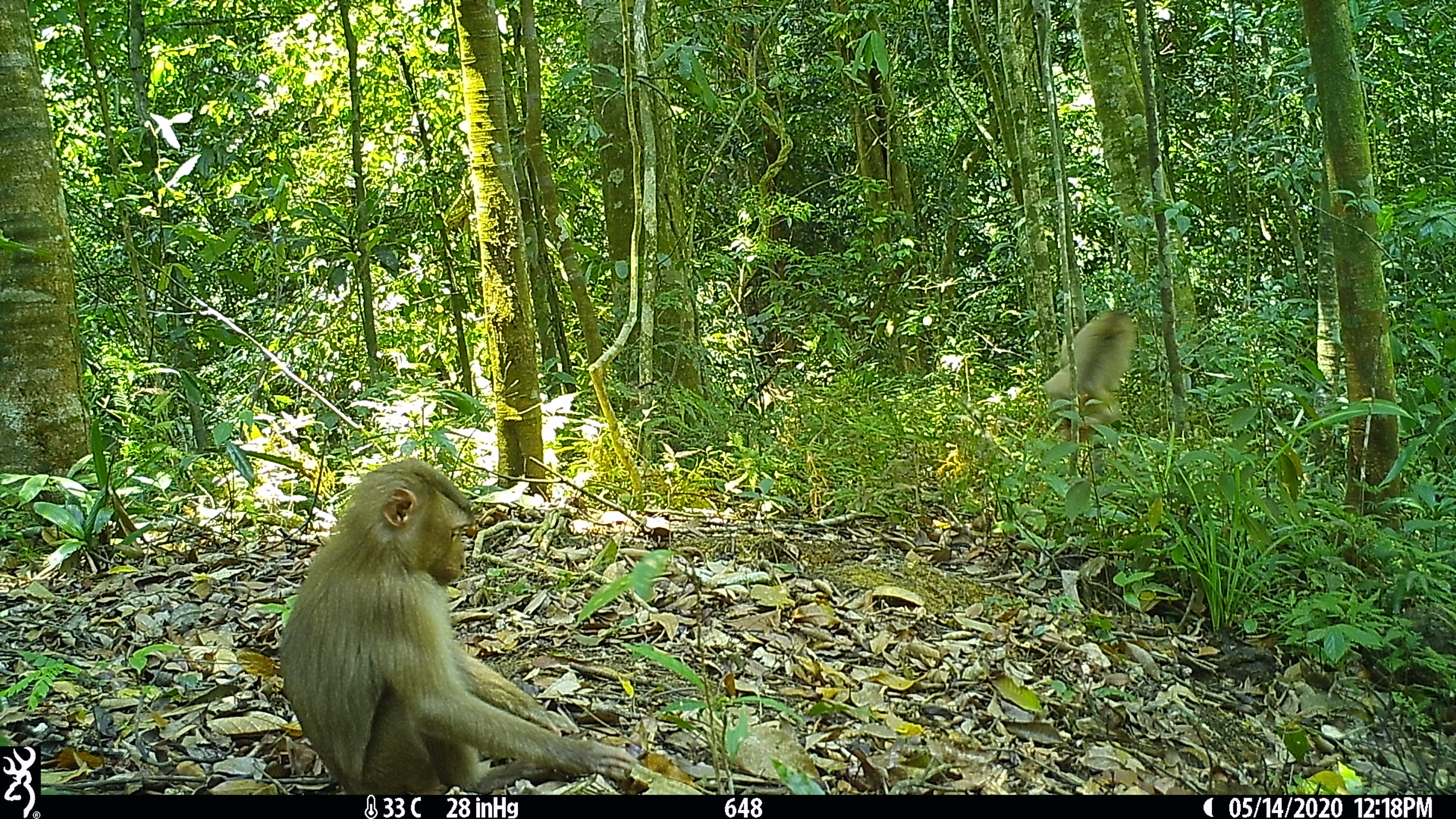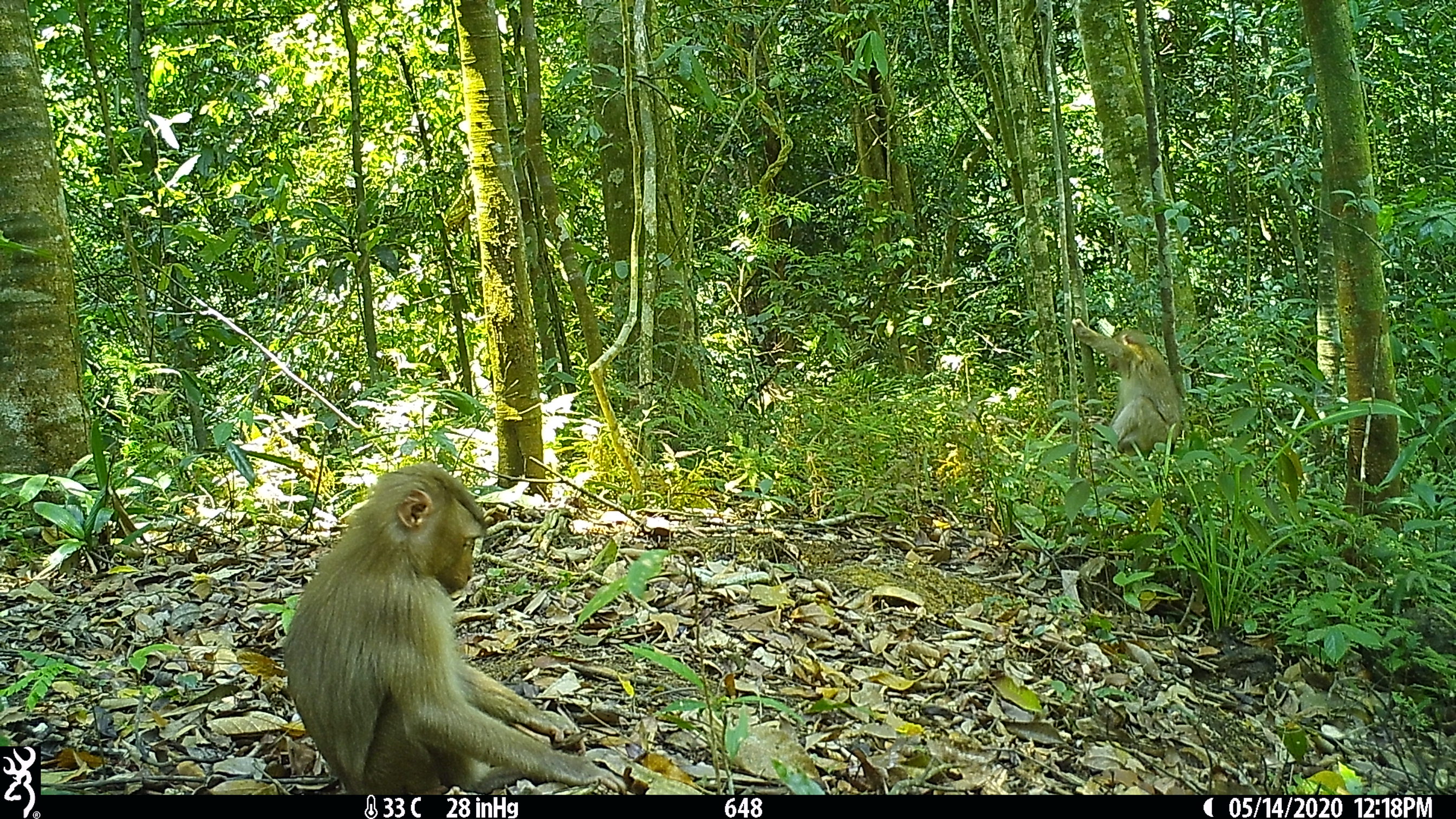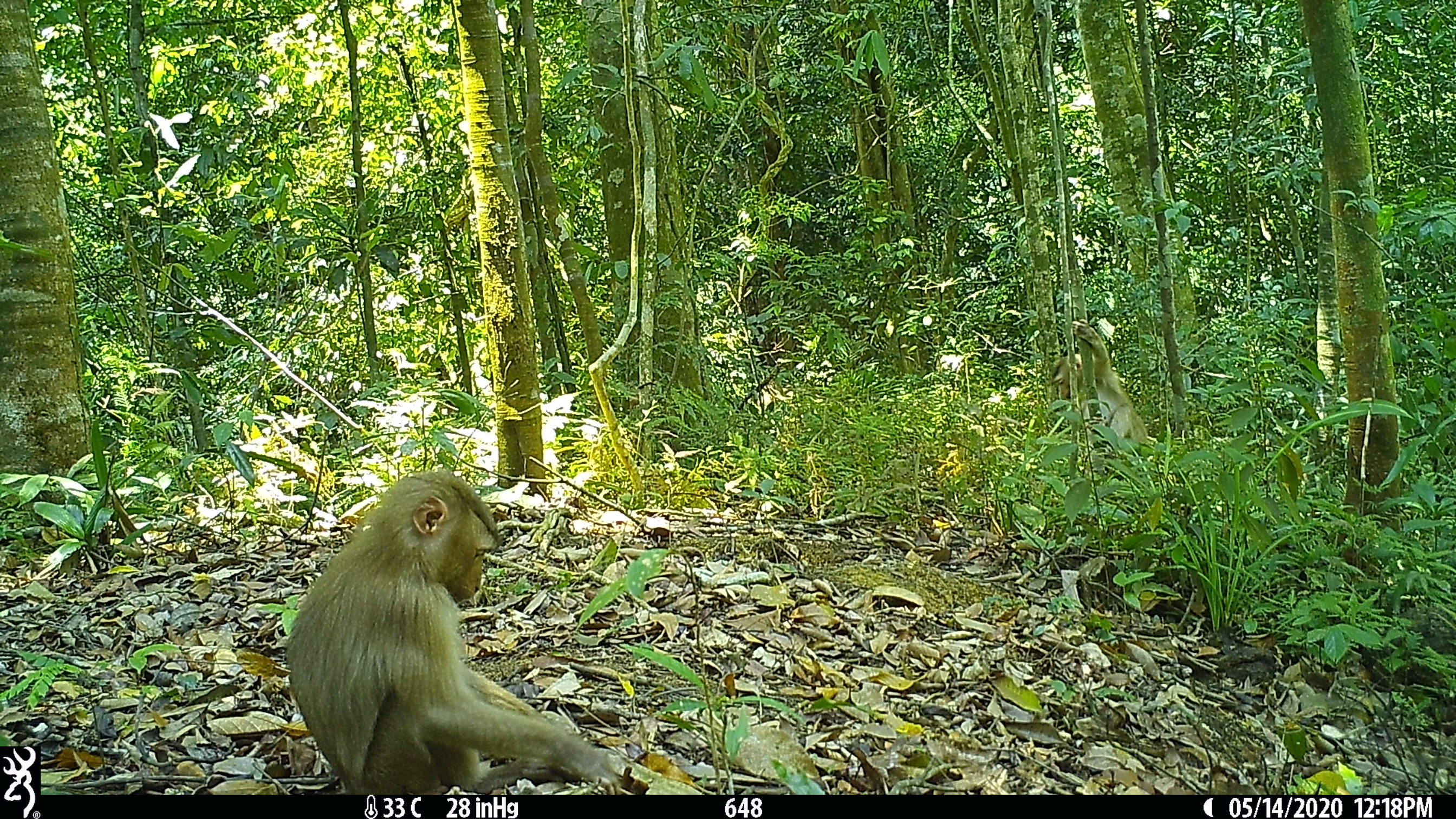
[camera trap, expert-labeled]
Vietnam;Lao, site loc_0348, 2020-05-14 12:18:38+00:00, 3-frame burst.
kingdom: Animalia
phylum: Chordata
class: Mammalia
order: Primates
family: Cercopithecidae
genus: Macaca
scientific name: Macaca nemestrina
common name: pig-tailed macaque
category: pig tailed macaque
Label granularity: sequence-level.